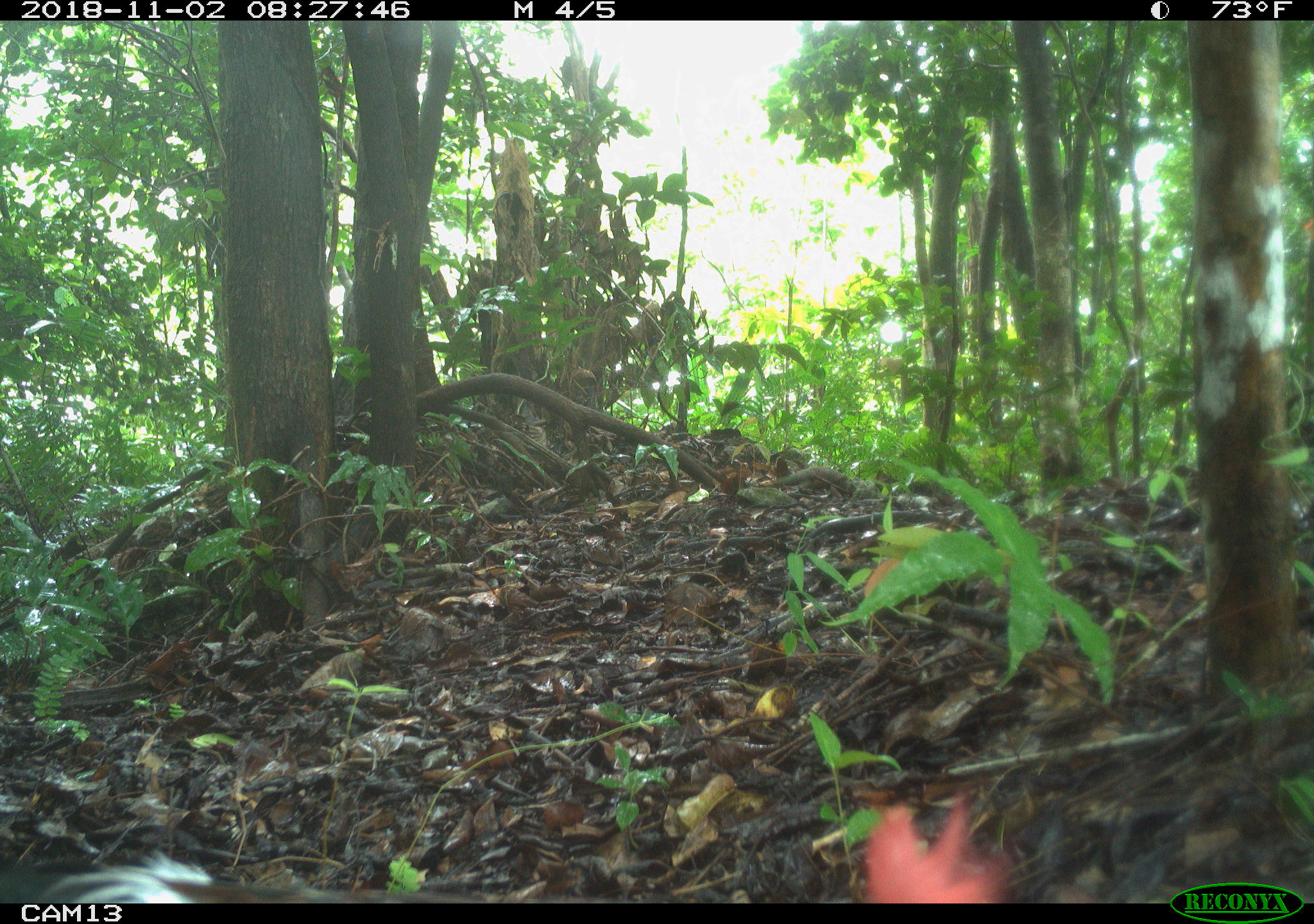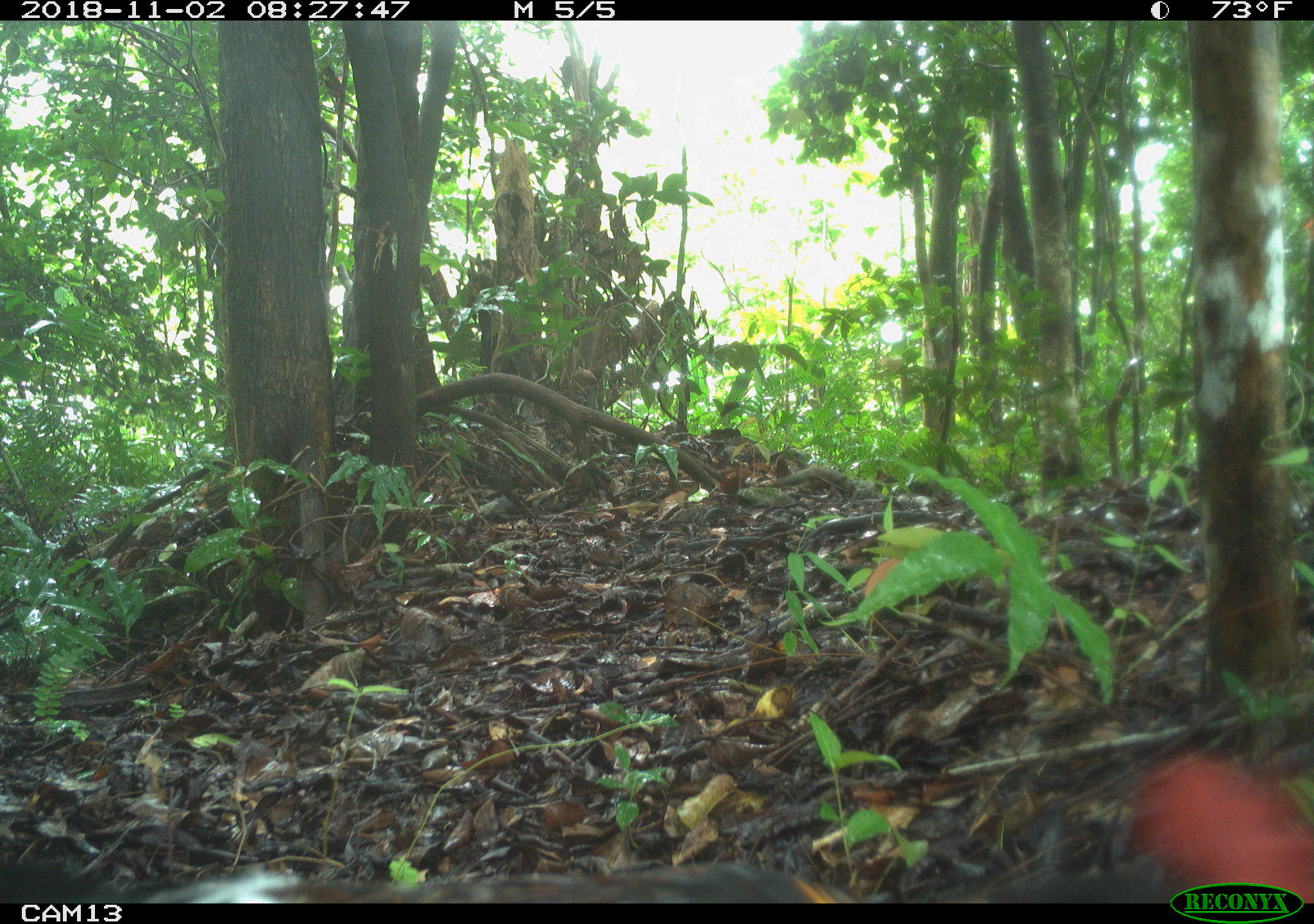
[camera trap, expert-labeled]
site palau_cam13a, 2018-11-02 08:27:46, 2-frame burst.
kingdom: Animalia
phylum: Chordata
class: Aves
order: Galliformes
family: Phasianidae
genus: Gallus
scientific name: Gallus gallus domesticus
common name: rooster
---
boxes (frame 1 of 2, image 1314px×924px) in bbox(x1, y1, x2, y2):
rooster: bbox(0, 785, 1018, 904)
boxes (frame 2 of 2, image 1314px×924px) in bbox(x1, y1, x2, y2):
rooster: bbox(0, 742, 1310, 903)